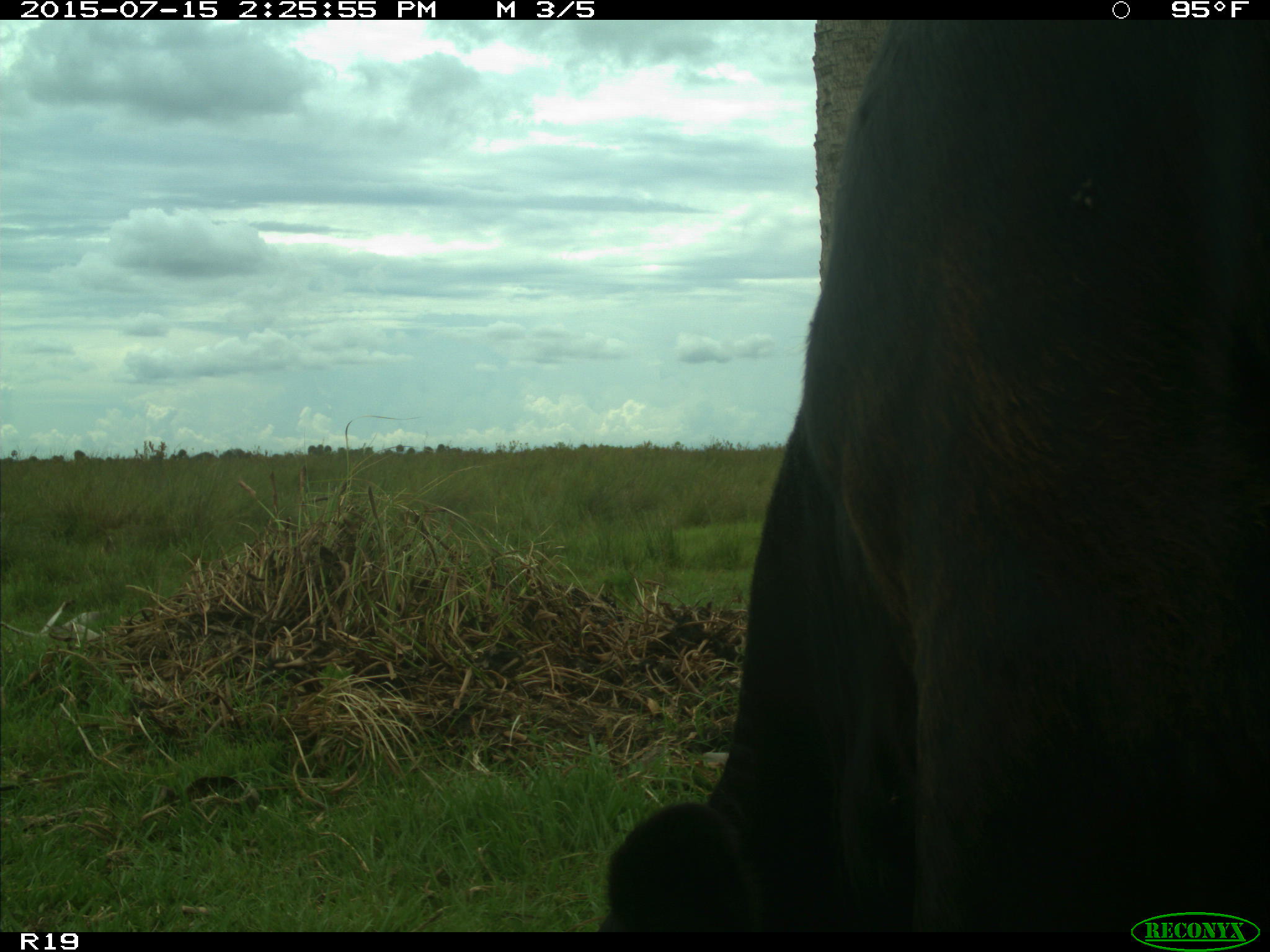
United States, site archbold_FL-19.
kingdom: Animalia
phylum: Chordata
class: Mammalia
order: Artiodactyla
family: Bovidae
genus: Bos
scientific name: Bos taurus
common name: domestic cow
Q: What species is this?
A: Bos taurus (domestic cow).